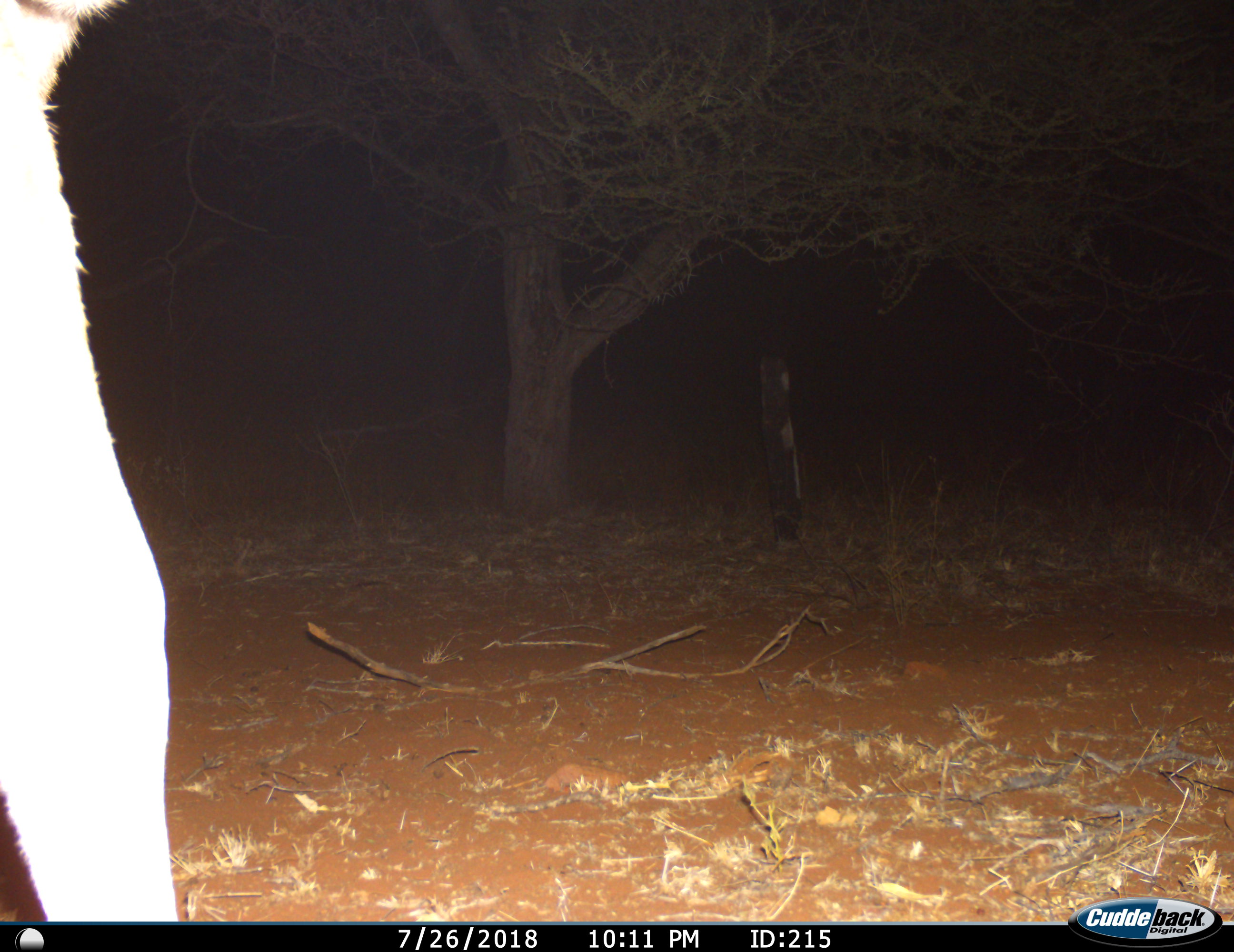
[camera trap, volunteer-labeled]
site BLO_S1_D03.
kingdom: Animalia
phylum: Chordata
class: Mammalia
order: Artiodactyla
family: Bovidae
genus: Tragelaphus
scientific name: Tragelaphus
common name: kudu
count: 1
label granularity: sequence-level